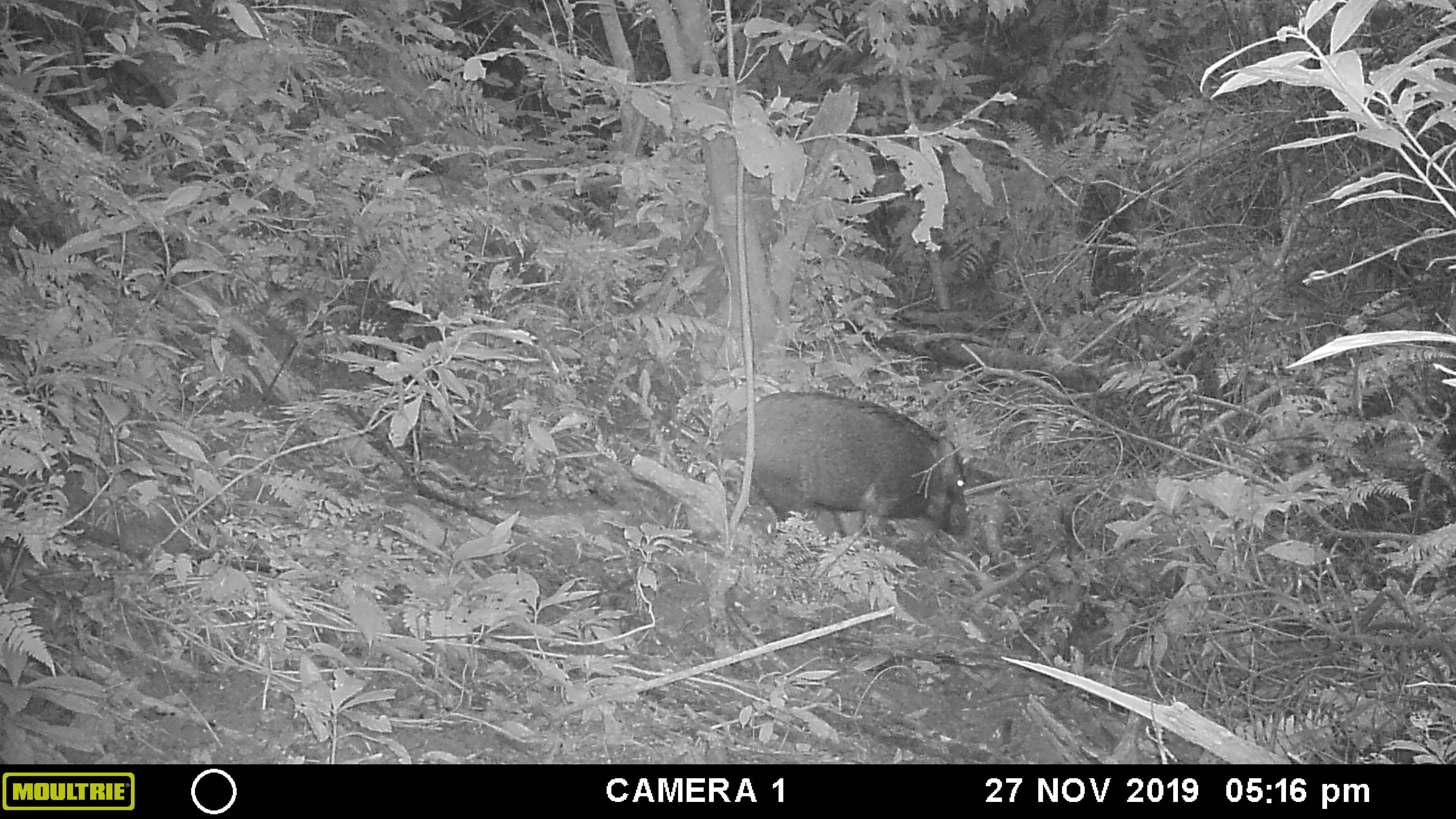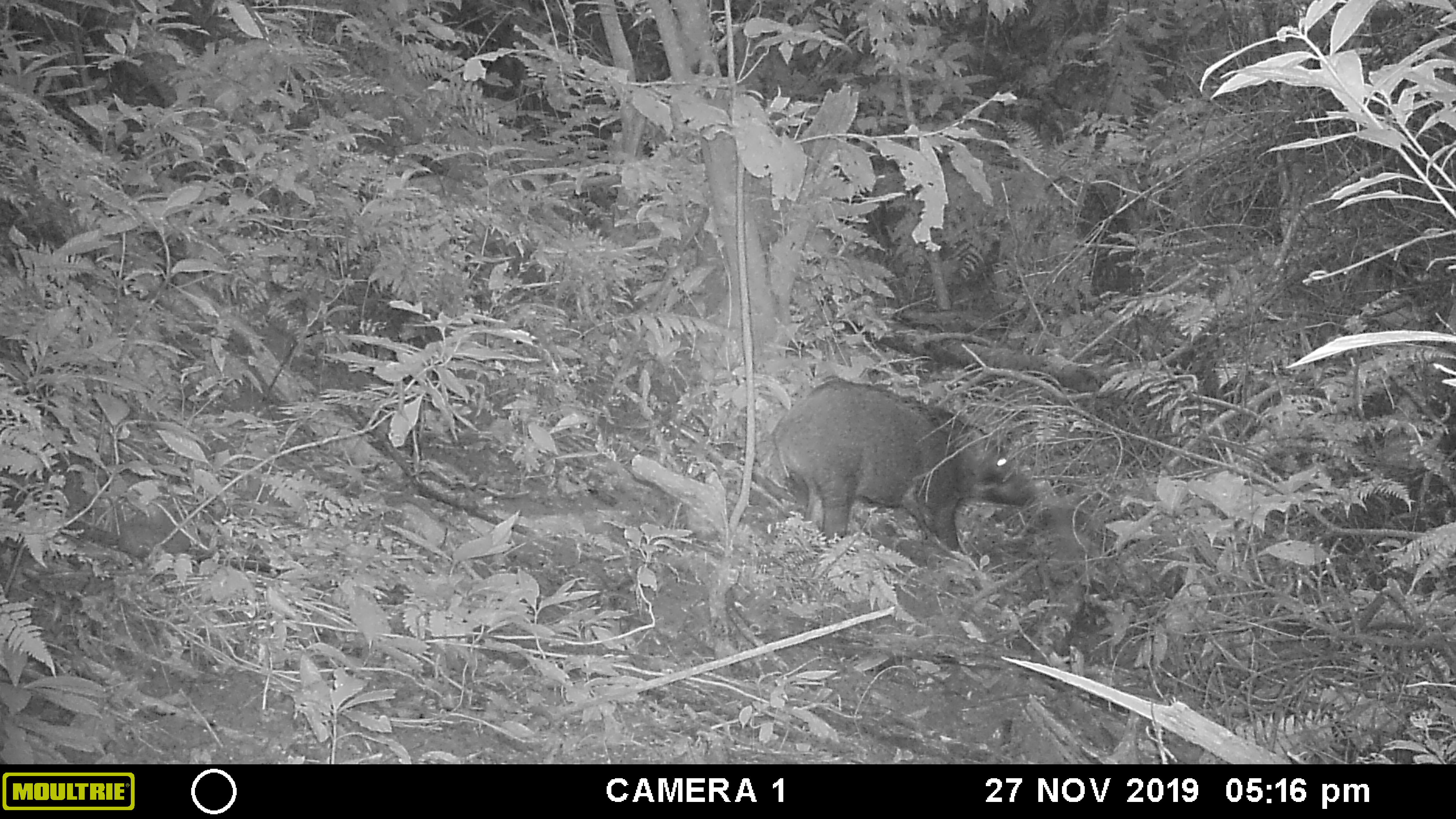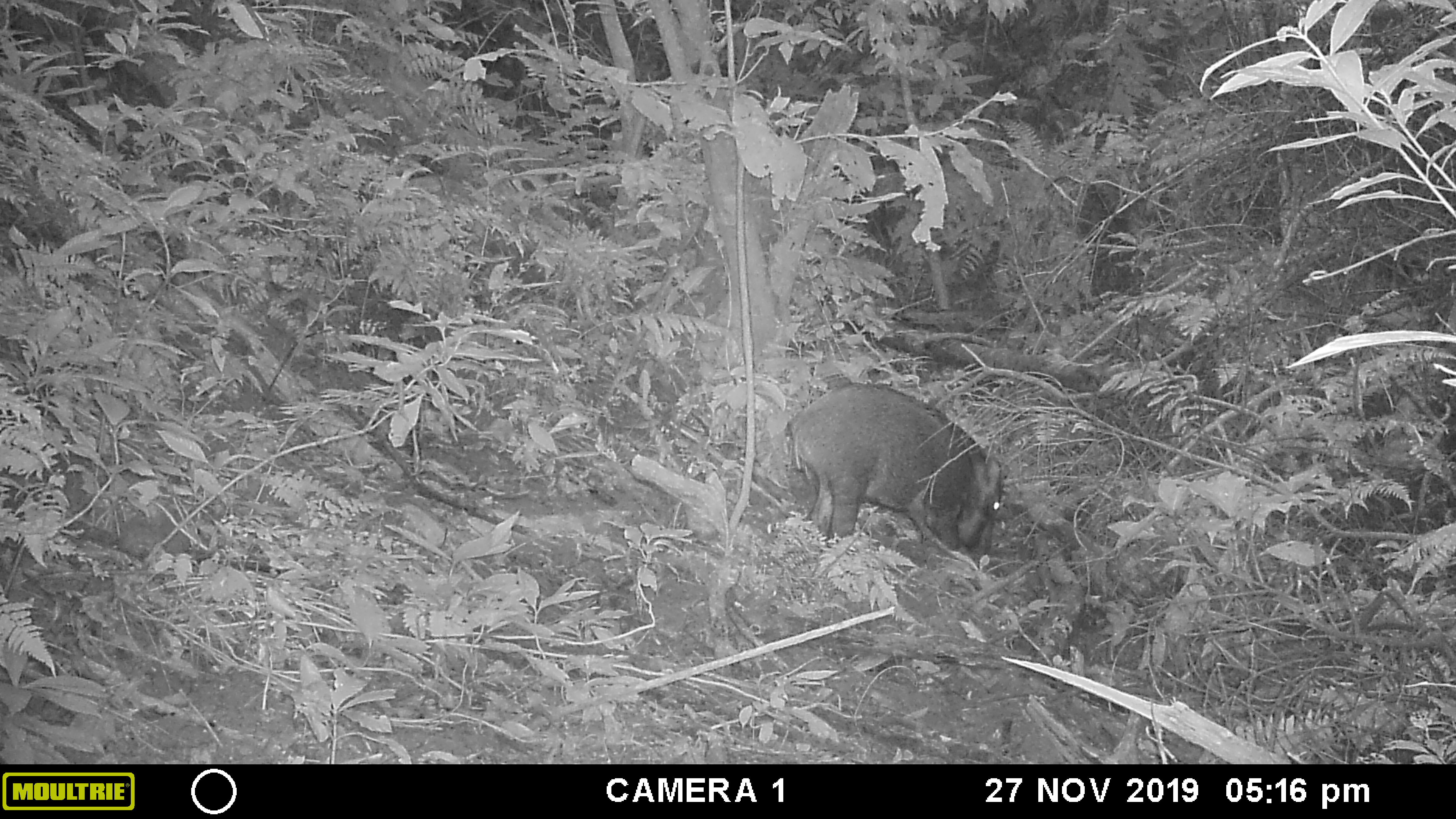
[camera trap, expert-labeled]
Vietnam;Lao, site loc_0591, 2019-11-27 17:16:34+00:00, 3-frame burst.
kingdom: Animalia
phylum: Chordata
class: Mammalia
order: Artiodactyla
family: Suidae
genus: Sus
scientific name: Sus scrofa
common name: eurasian wild pig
Eurasian wild pig (Sus scrofa). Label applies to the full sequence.